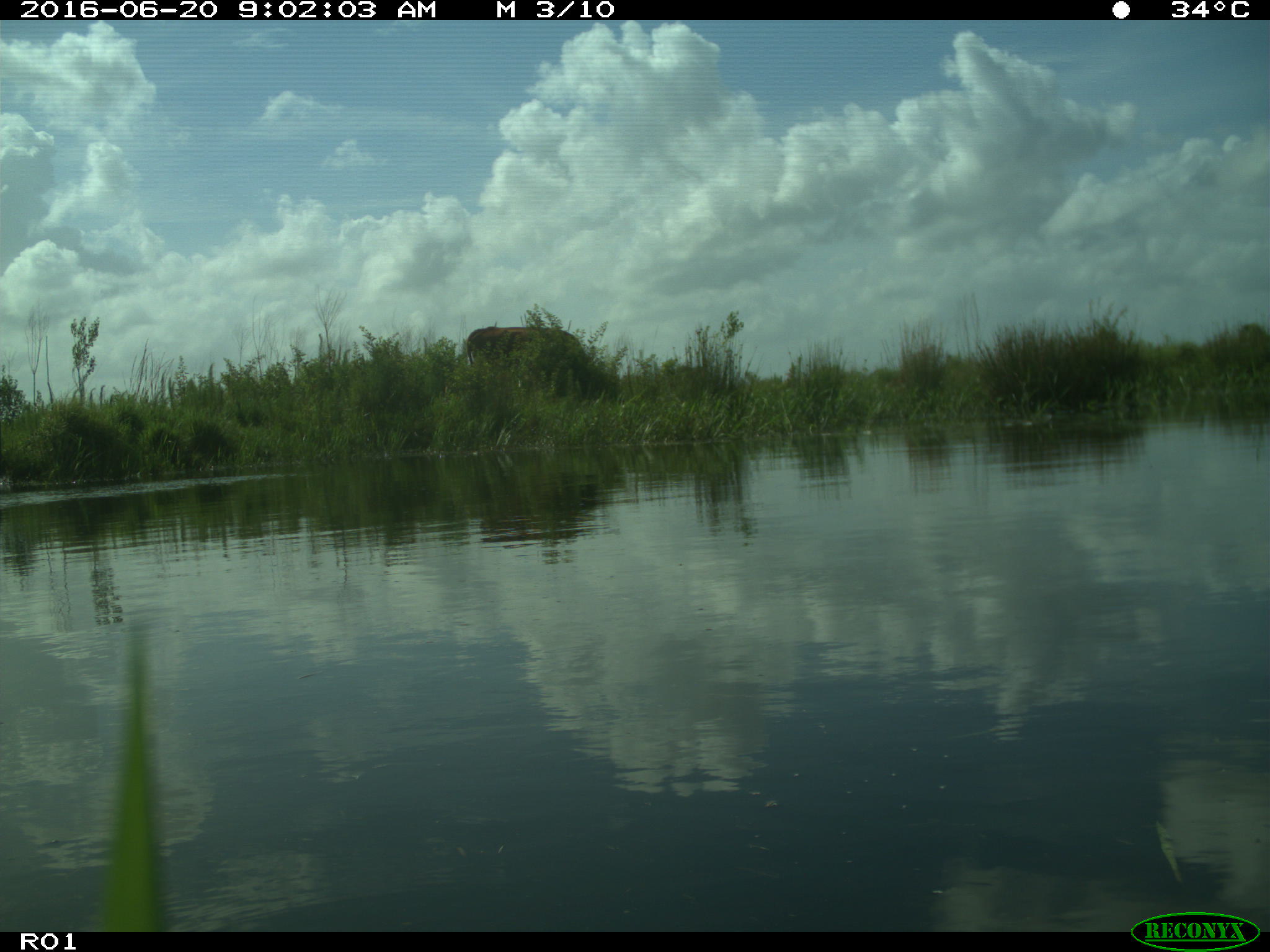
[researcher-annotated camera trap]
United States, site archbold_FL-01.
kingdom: Animalia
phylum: Chordata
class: Mammalia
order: Artiodactyla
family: Bovidae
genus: Bos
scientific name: Bos taurus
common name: domestic cow